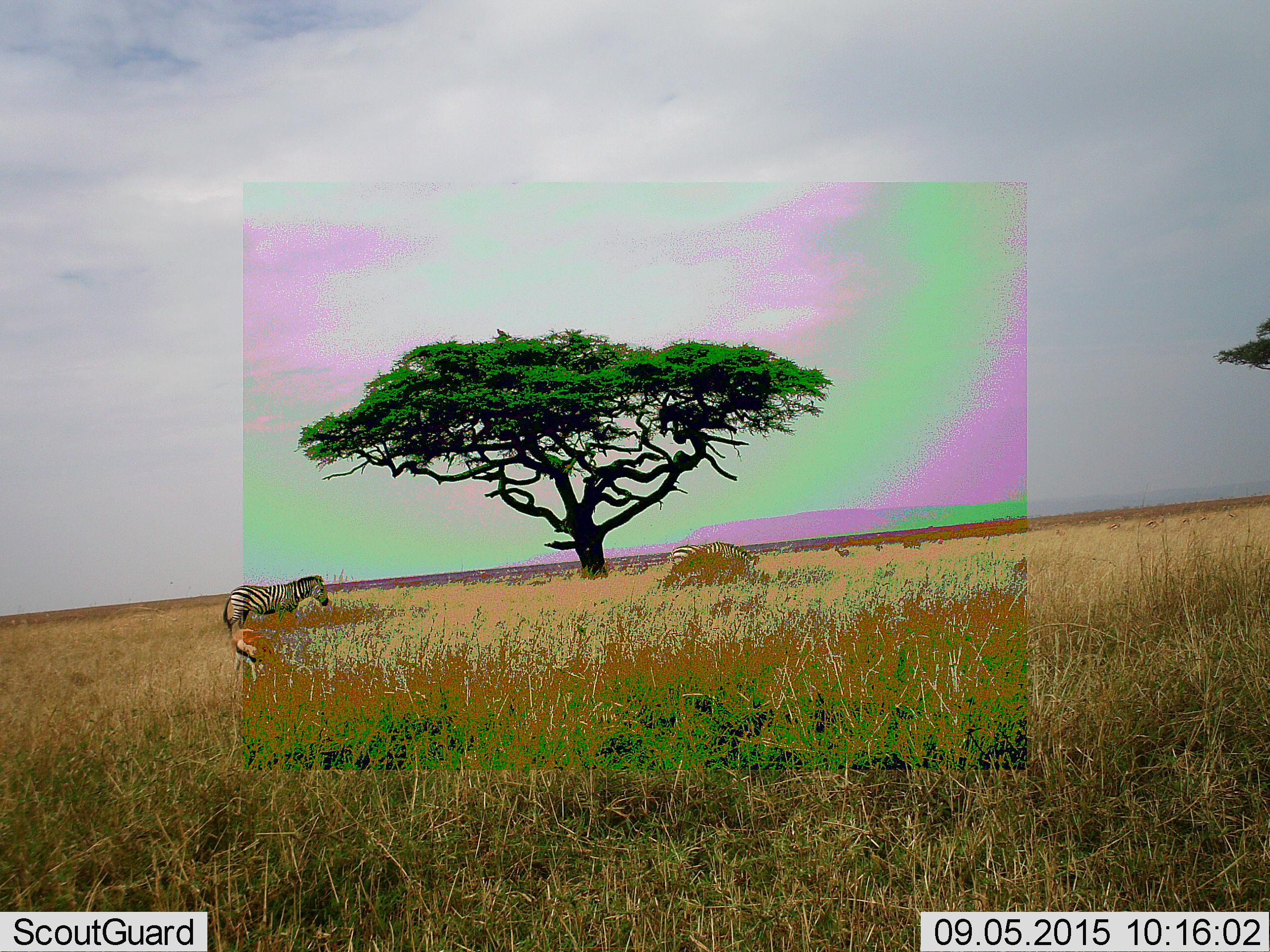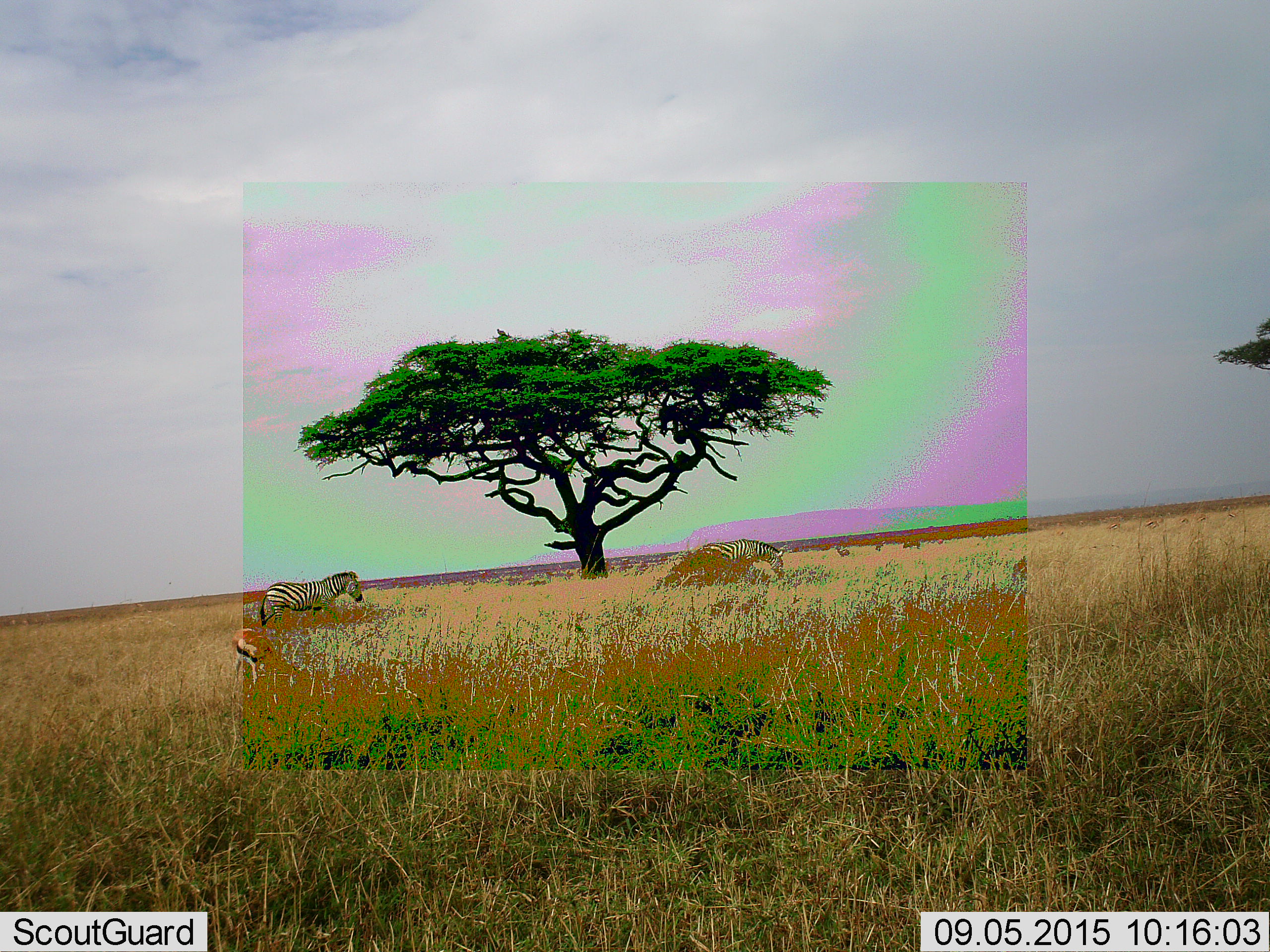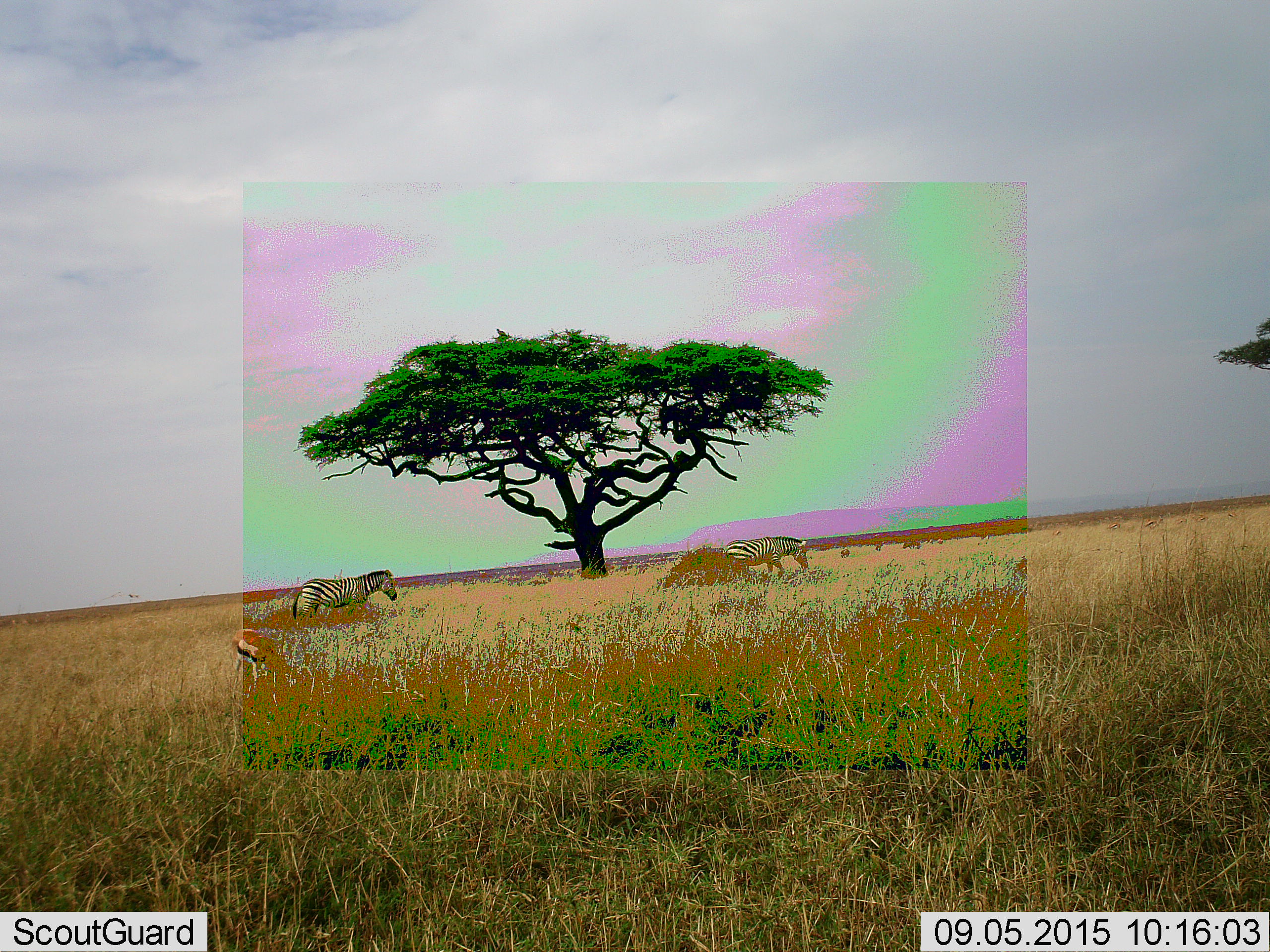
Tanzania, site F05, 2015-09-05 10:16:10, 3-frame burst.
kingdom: Animalia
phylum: Chordata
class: Mammalia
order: Artiodactyla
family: Bovidae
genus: Eudorcas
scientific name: Eudorcas thomsonii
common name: thomson's gazelle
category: gazellethomsons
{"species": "gazellethomsons (thomson's gazelle) (Eudorcas thomsonii)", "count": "1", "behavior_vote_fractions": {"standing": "31%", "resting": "0%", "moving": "0%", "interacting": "0%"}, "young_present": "0%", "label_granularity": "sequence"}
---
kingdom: Animalia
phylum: Chordata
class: Mammalia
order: Perissodactyla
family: Equidae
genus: Equus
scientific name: Equus quagga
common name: plains zebra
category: zebra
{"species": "zebra (plains zebra) (Equus quagga)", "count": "2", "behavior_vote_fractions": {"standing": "21%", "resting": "0%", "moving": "84%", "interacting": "0%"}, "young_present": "0%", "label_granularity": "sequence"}